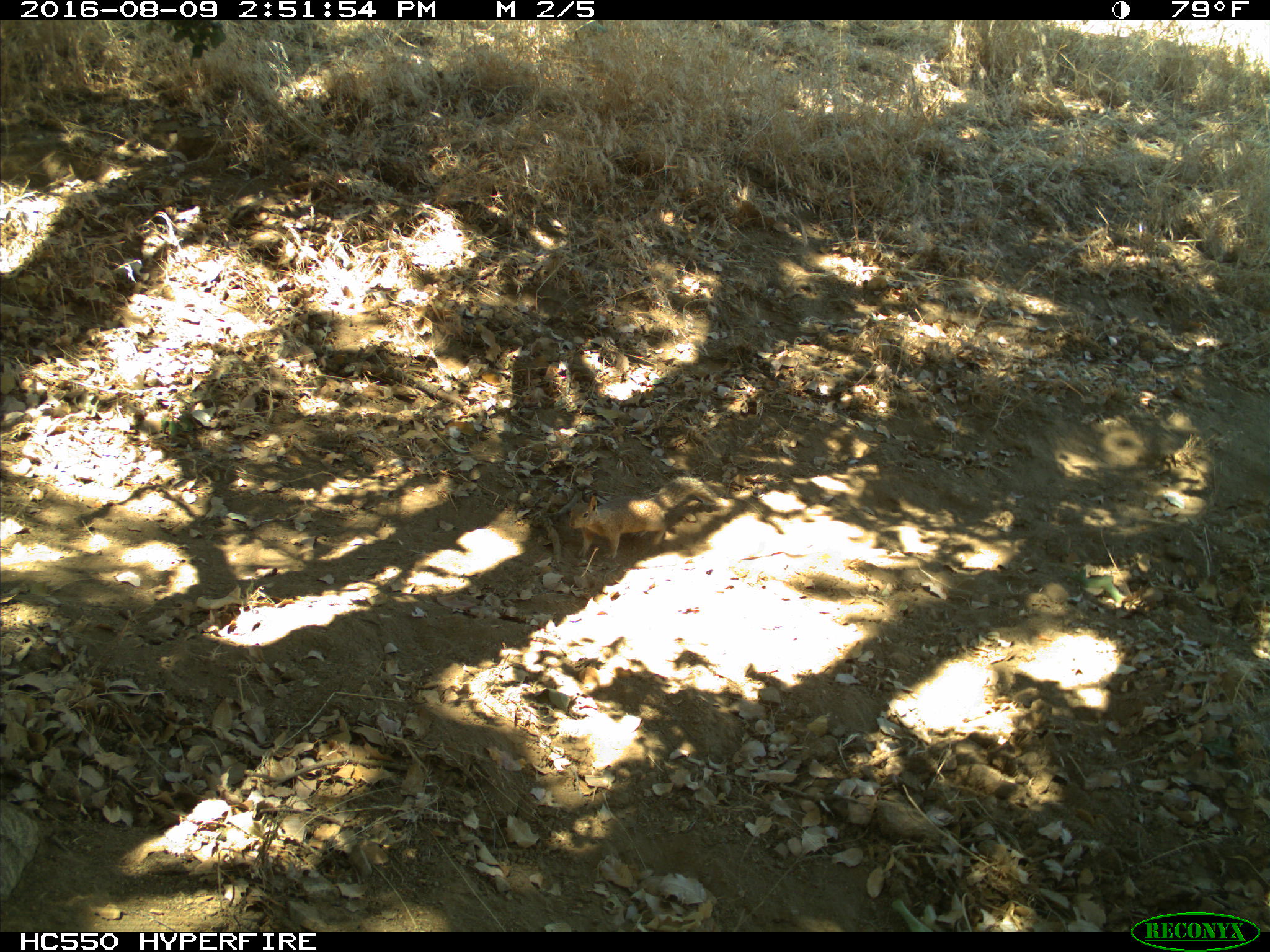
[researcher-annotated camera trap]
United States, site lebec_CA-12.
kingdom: Animalia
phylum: Chordata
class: Mammalia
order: Rodentia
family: Sciuridae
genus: Otospermophilus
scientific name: Otospermophilus beecheyi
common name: california ground squirrel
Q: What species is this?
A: Otospermophilus beecheyi (california ground squirrel).